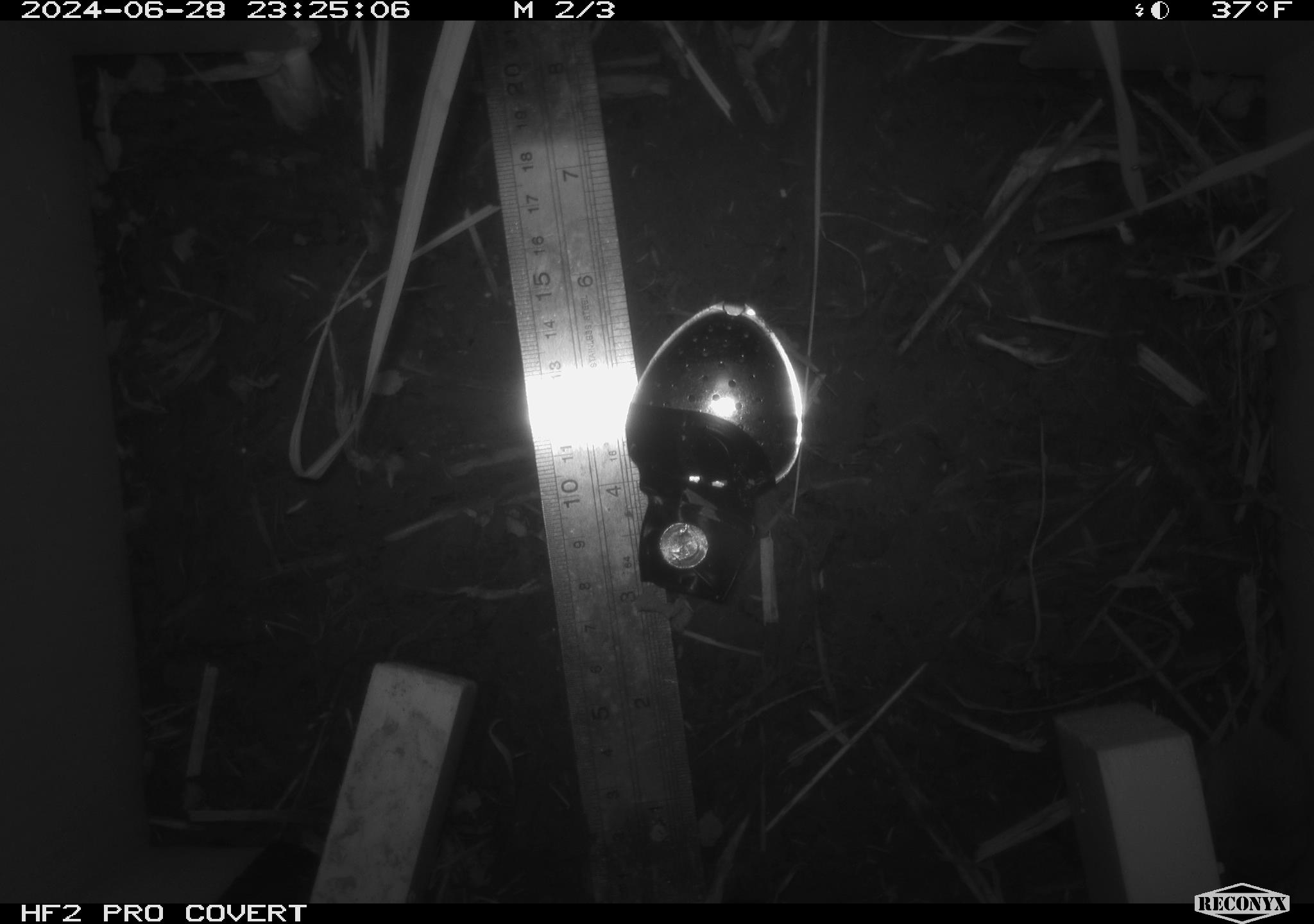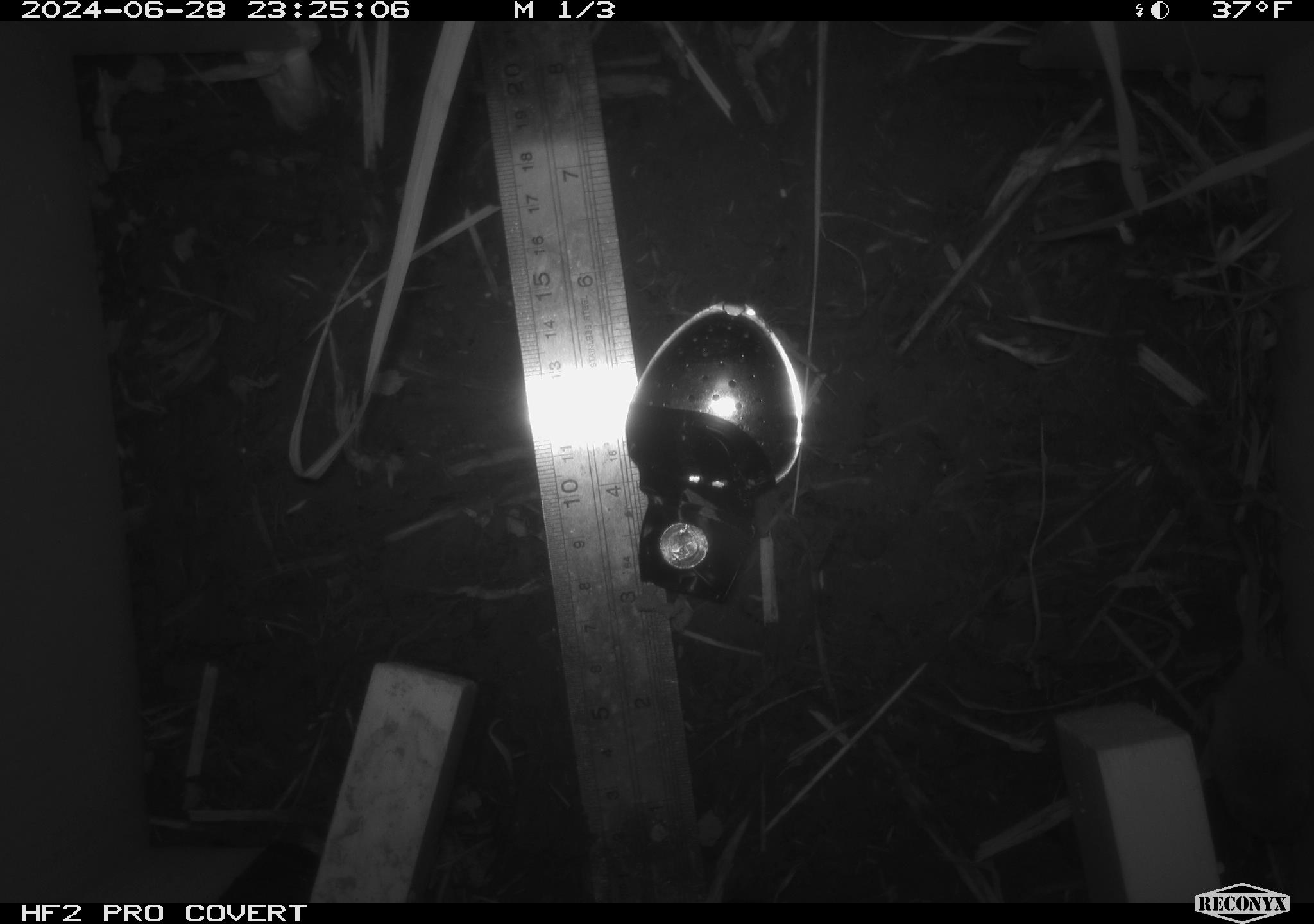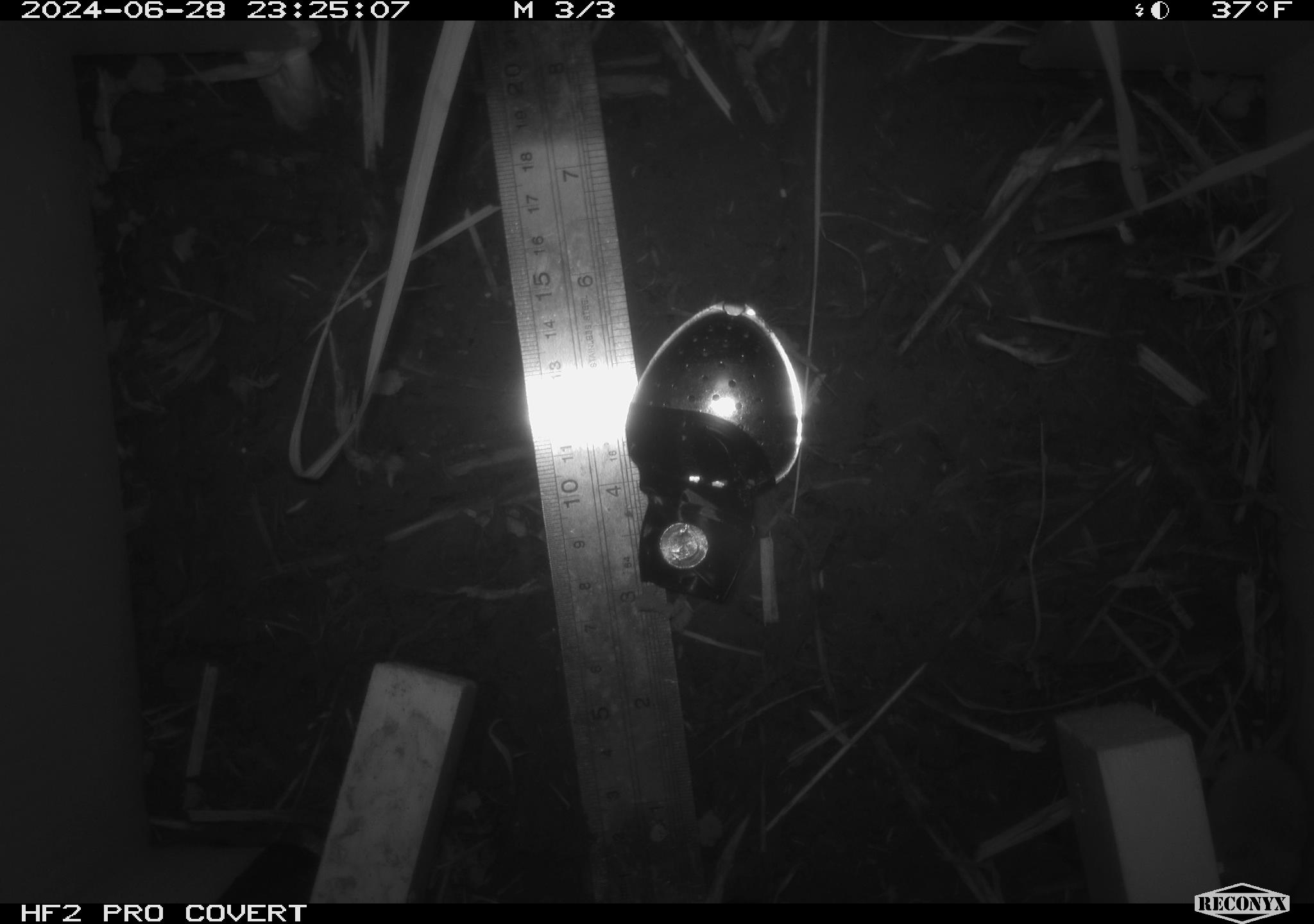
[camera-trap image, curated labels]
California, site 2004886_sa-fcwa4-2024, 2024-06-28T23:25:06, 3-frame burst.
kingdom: Animalia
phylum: Chordata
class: Mammalia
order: Eulipotyphla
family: Soricidae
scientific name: Soricidae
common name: shrews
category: soricidae family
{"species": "soricidae family (shrews) (Soricidae)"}